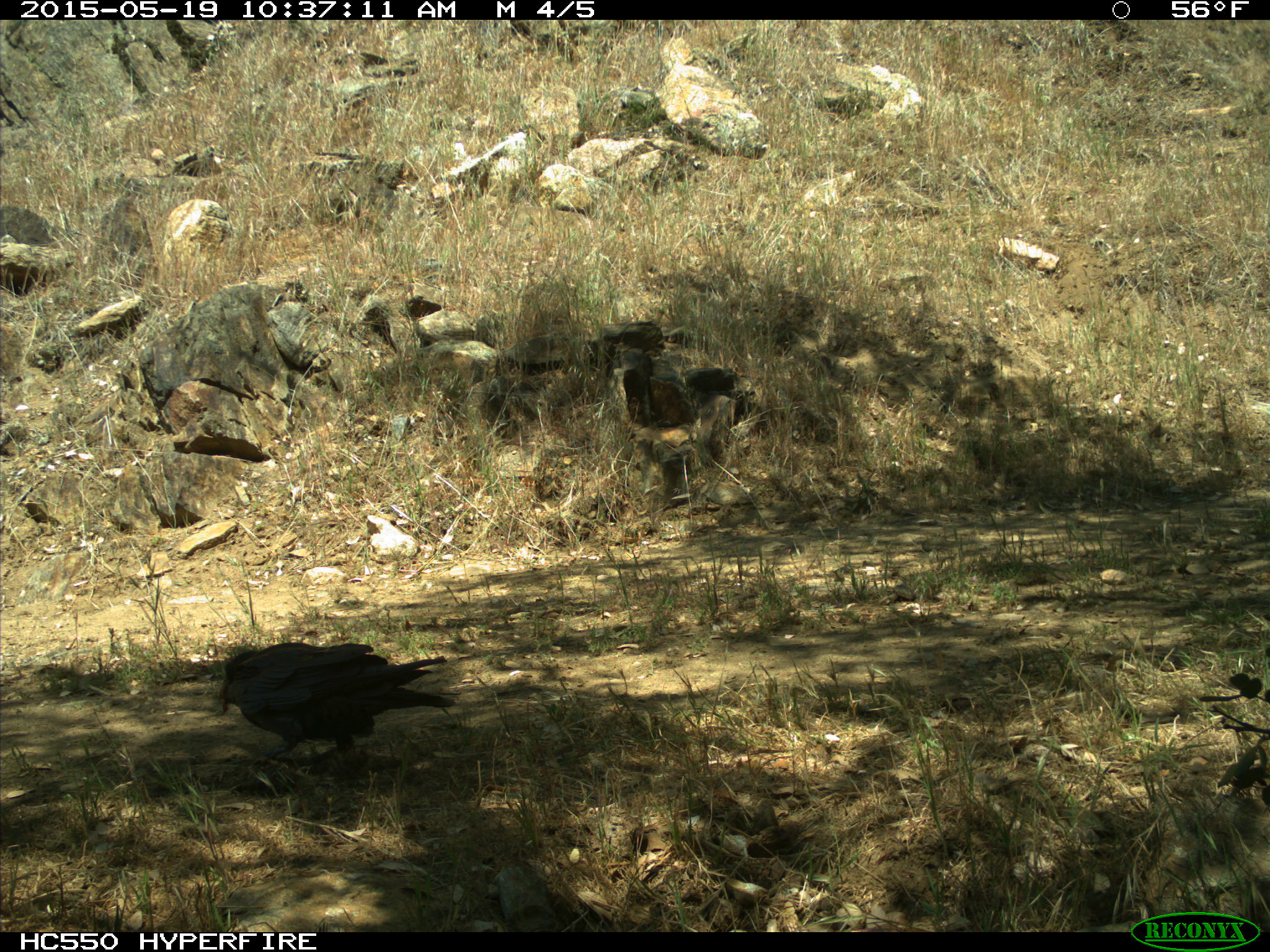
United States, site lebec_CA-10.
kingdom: Animalia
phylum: Chordata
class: Aves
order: Passeriformes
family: Corvidae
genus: Corvus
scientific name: Corvus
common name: crows and ravens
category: unidentified corvus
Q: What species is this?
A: Unidentified corvus (crows and ravens) (Corvus).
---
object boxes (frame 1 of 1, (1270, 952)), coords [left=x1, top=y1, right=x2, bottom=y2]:
animal: [left=218, top=641, right=457, bottom=773]